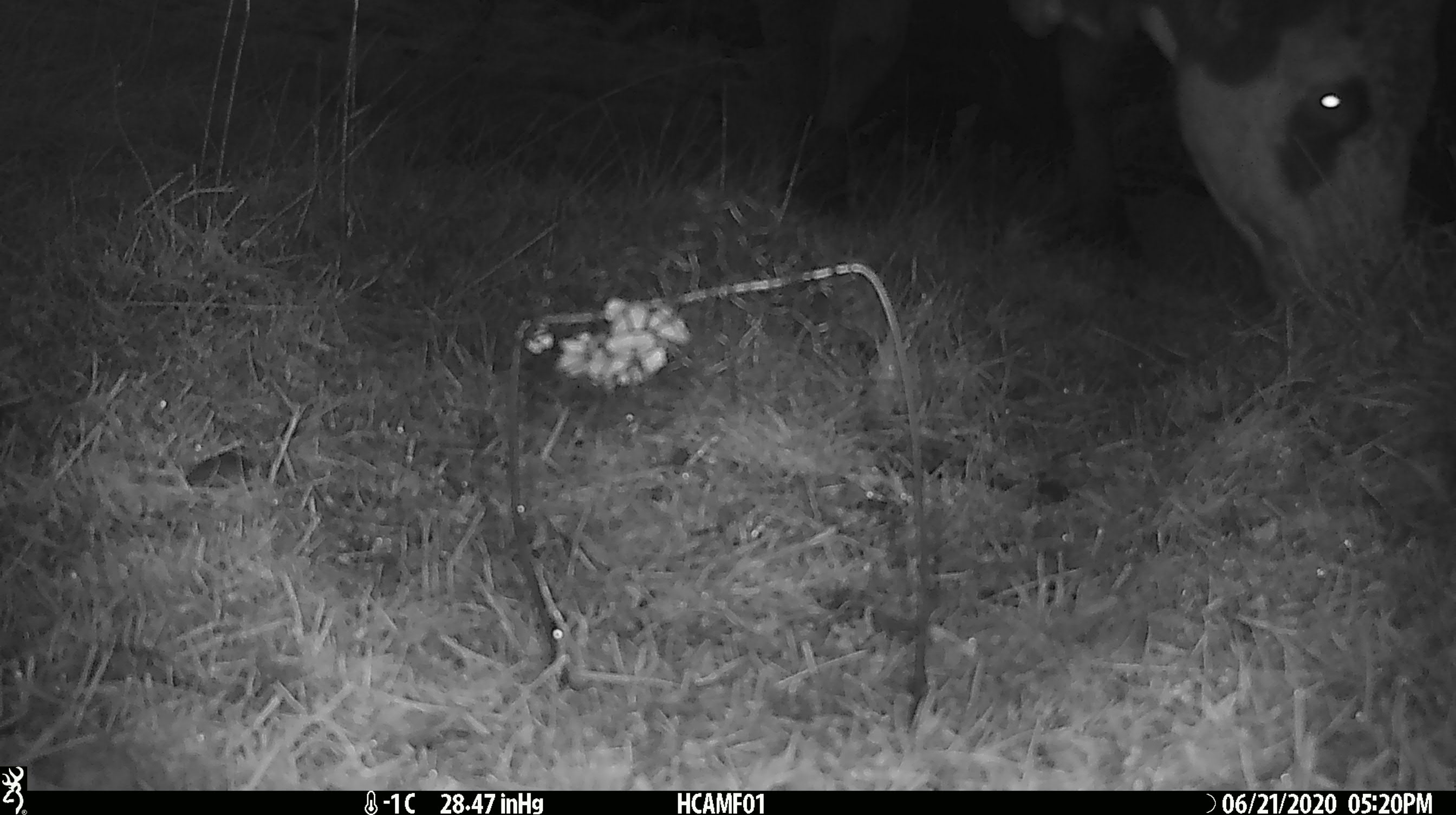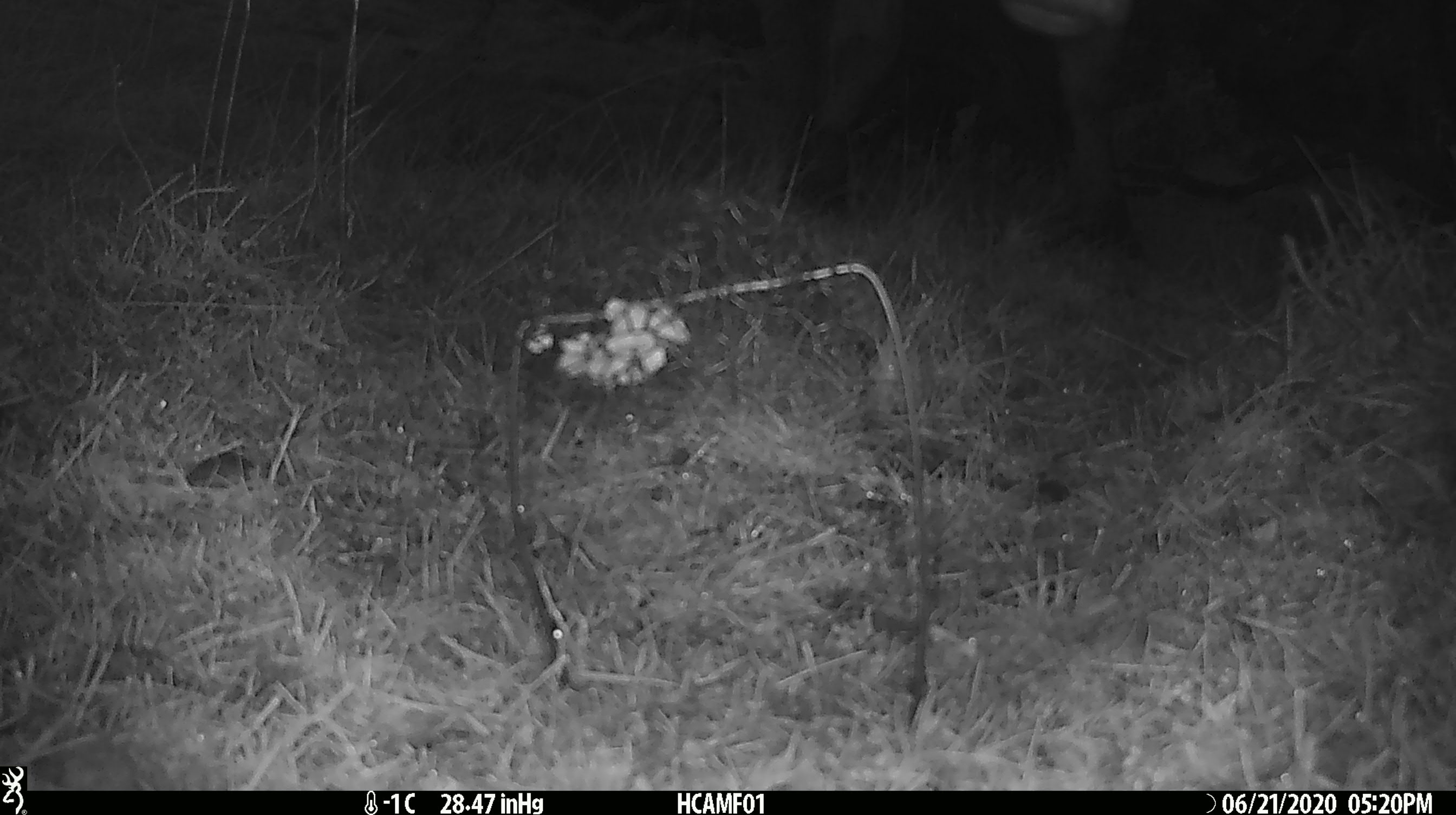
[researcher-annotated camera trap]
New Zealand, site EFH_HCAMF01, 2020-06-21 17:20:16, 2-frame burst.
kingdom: Animalia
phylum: Chordata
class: Mammalia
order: Artiodactyla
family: Bovidae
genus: Bos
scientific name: Bos taurus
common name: domestic cow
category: cow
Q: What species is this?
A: Cow (domestic cow) (Bos taurus).